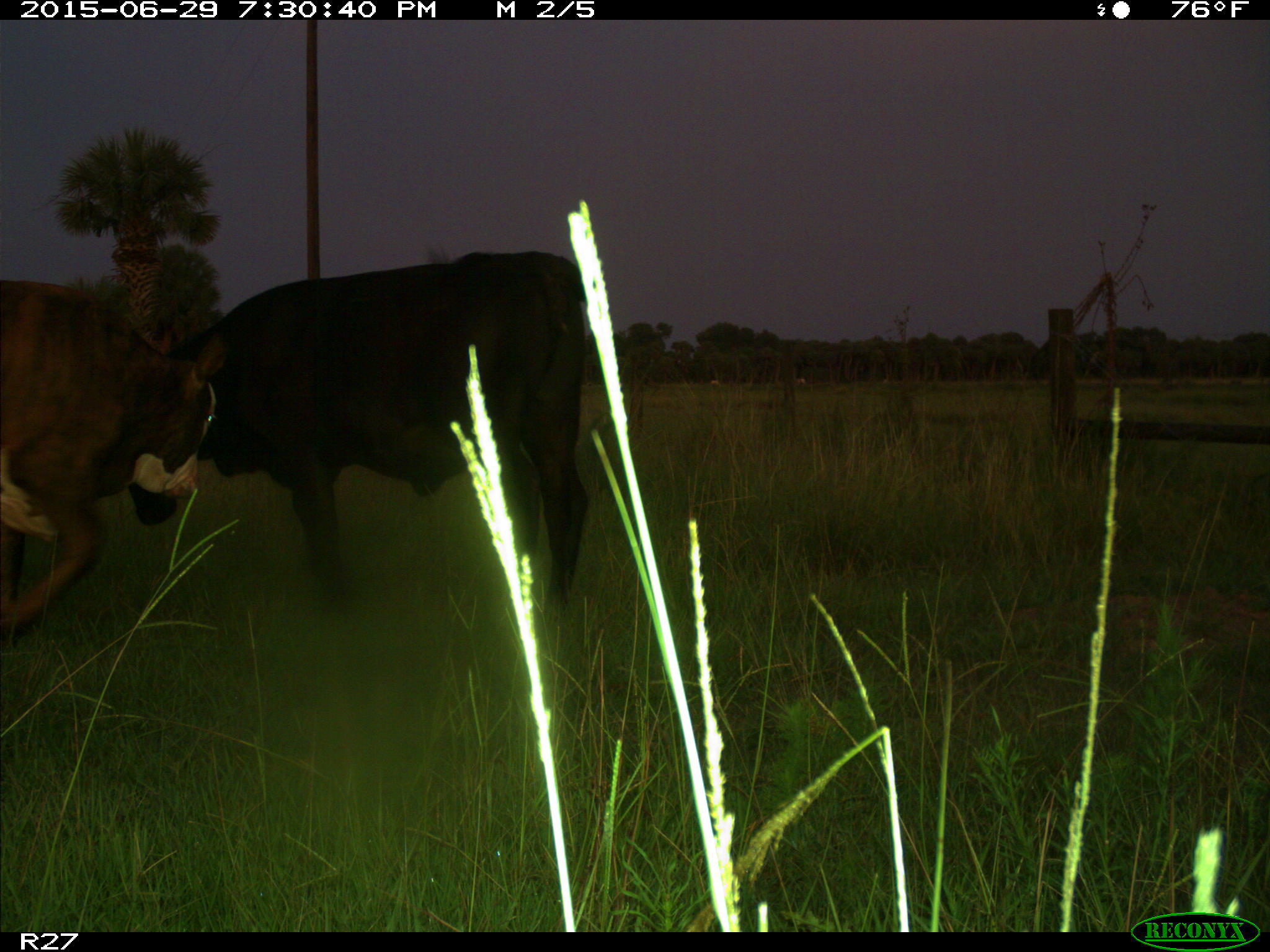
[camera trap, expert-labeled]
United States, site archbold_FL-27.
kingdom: Animalia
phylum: Chordata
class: Mammalia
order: Artiodactyla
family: Bovidae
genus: Bos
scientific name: Bos taurus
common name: domestic cow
Bos taurus (domestic cow).